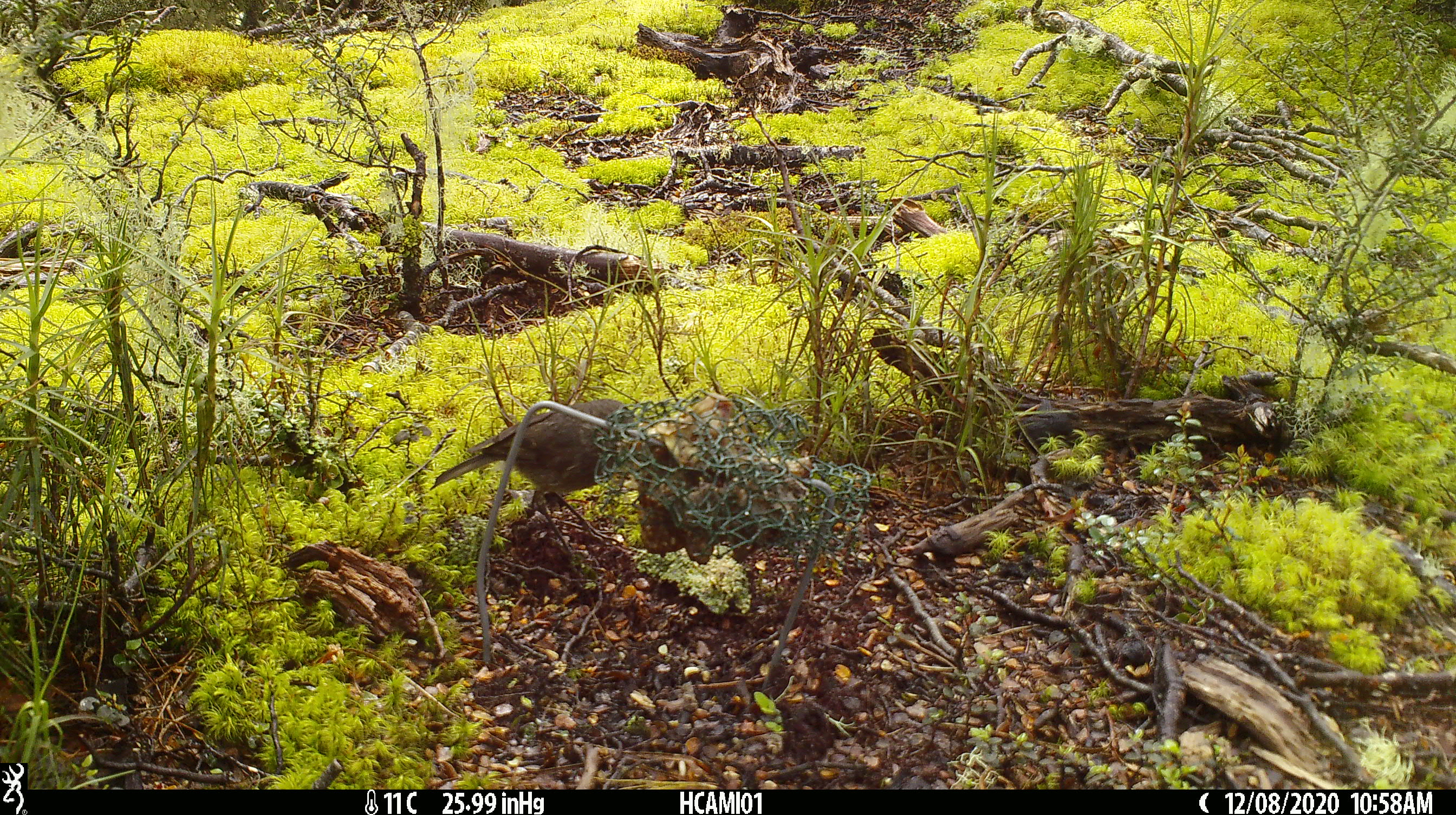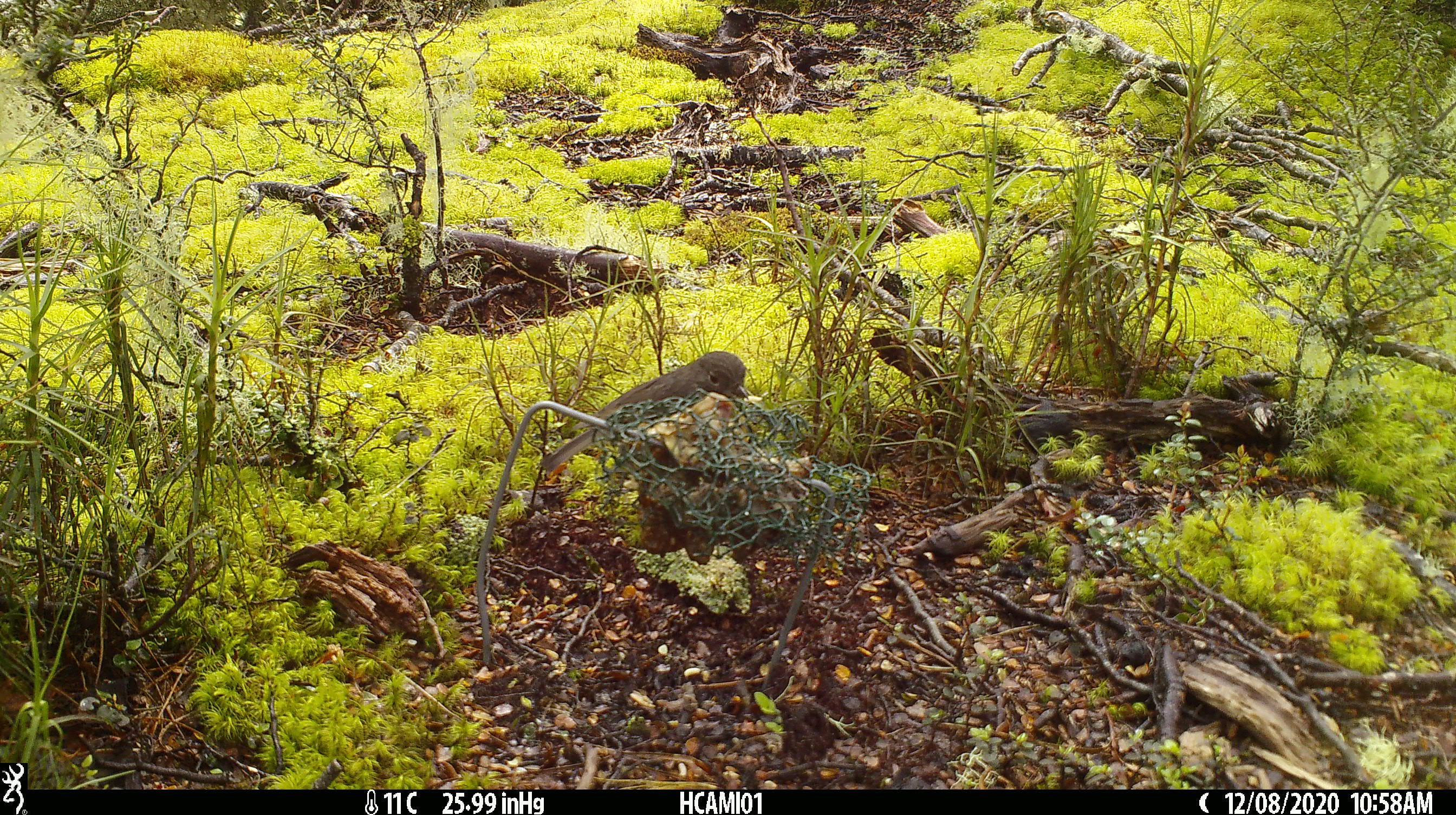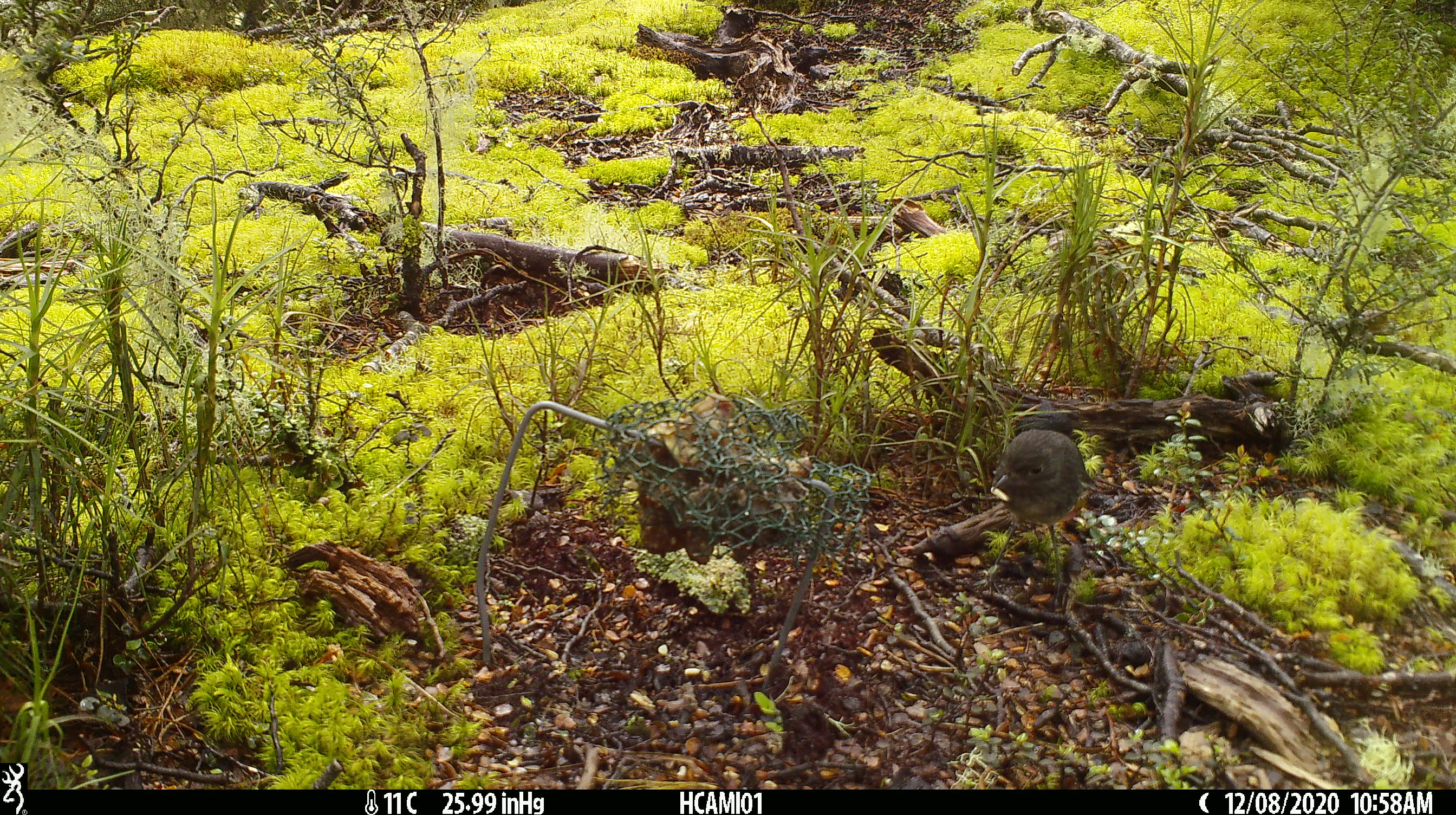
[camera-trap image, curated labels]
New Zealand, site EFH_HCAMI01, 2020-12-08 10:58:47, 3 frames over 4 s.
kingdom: Animalia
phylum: Chordata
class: Aves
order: Passeriformes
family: Petroicidae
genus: Petroica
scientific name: Petroica australis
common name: new zealand robin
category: robin